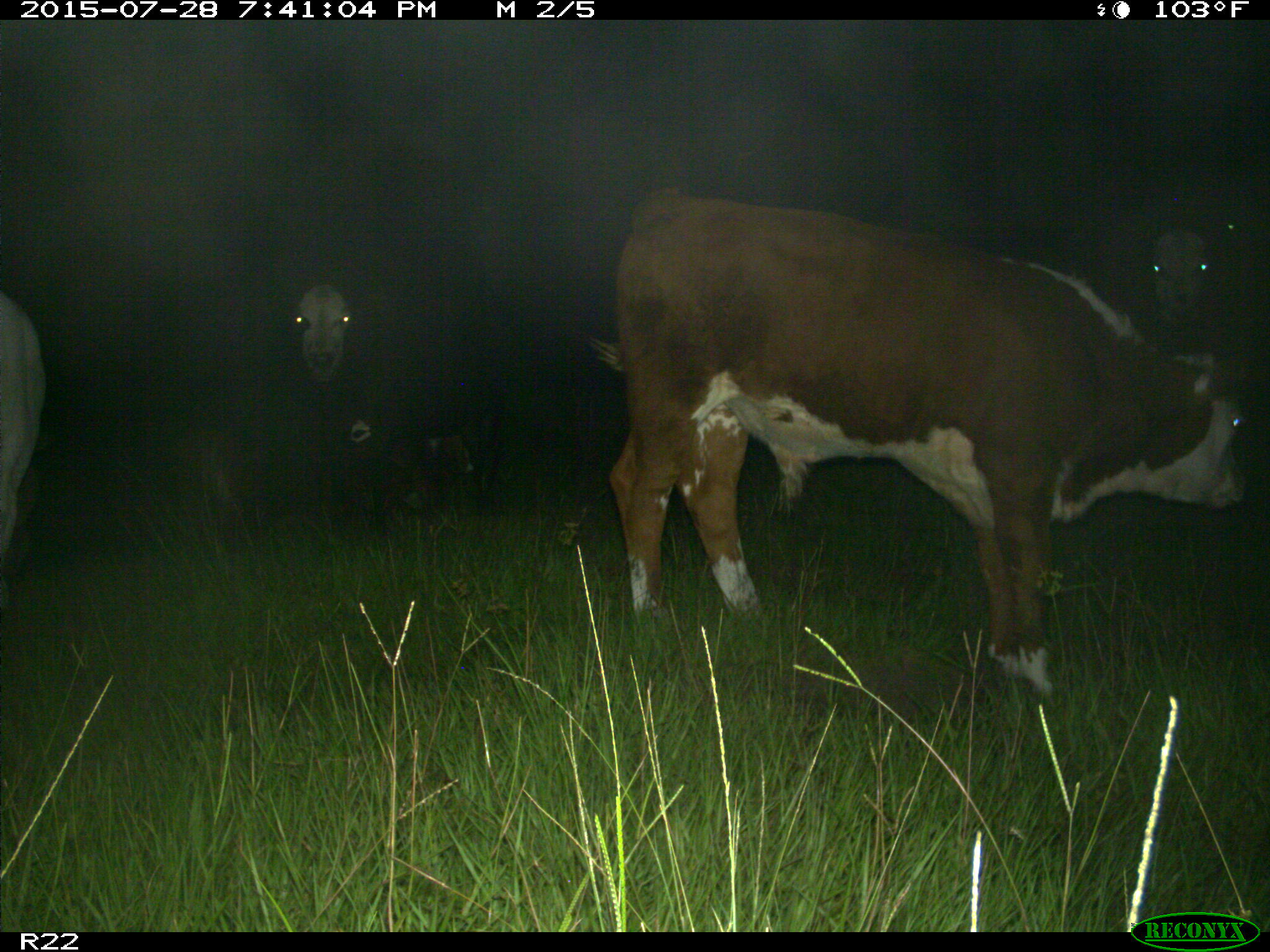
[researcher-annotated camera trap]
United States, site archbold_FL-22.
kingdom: Animalia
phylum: Chordata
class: Mammalia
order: Artiodactyla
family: Bovidae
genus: Bos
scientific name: Bos taurus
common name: domestic cow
Bos taurus (domestic cow).